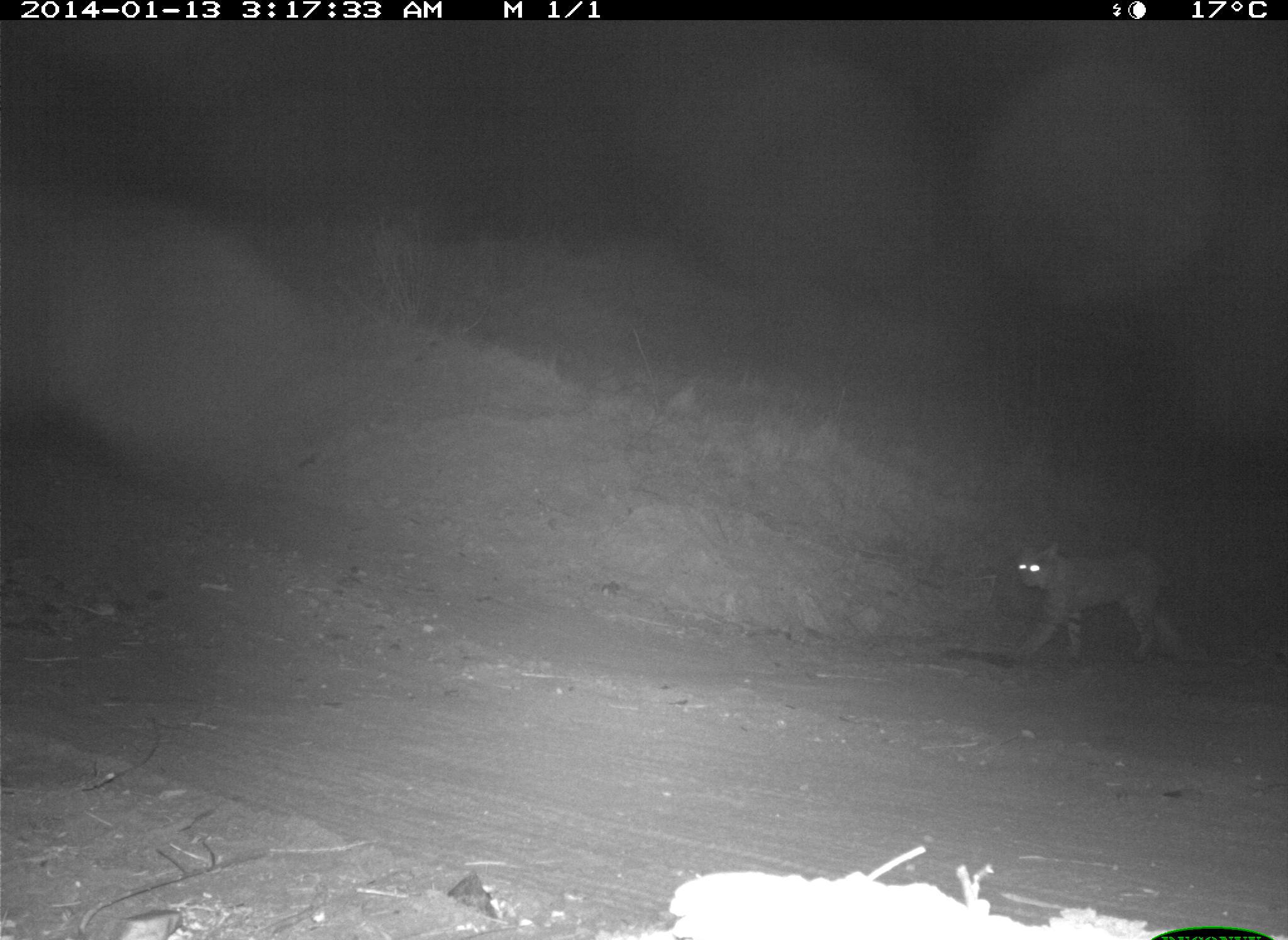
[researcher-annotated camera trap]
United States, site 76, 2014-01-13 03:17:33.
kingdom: Animalia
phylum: Chordata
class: Mammalia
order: Carnivora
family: Felidae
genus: Lynx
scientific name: Lynx rufus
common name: bobcat